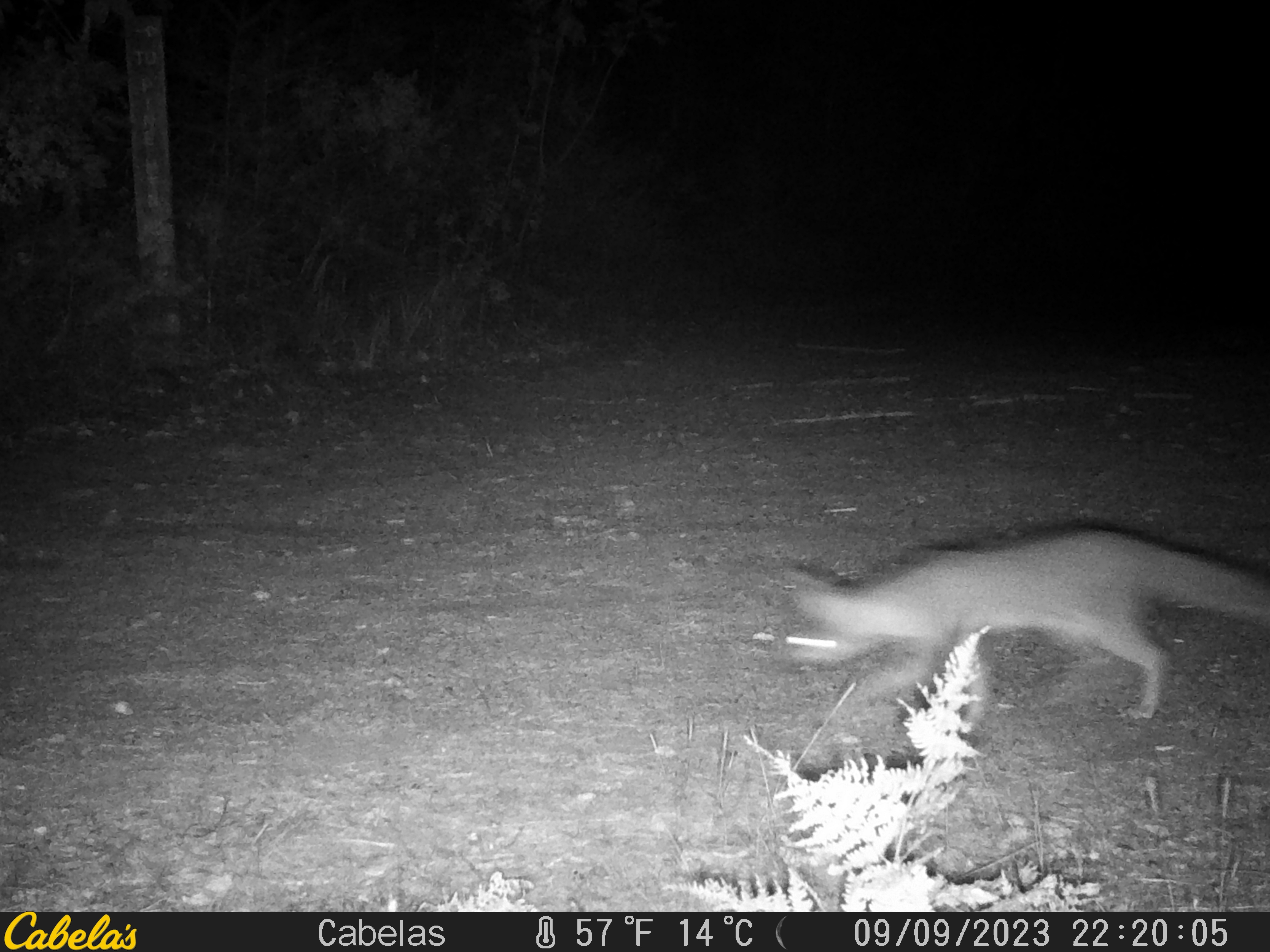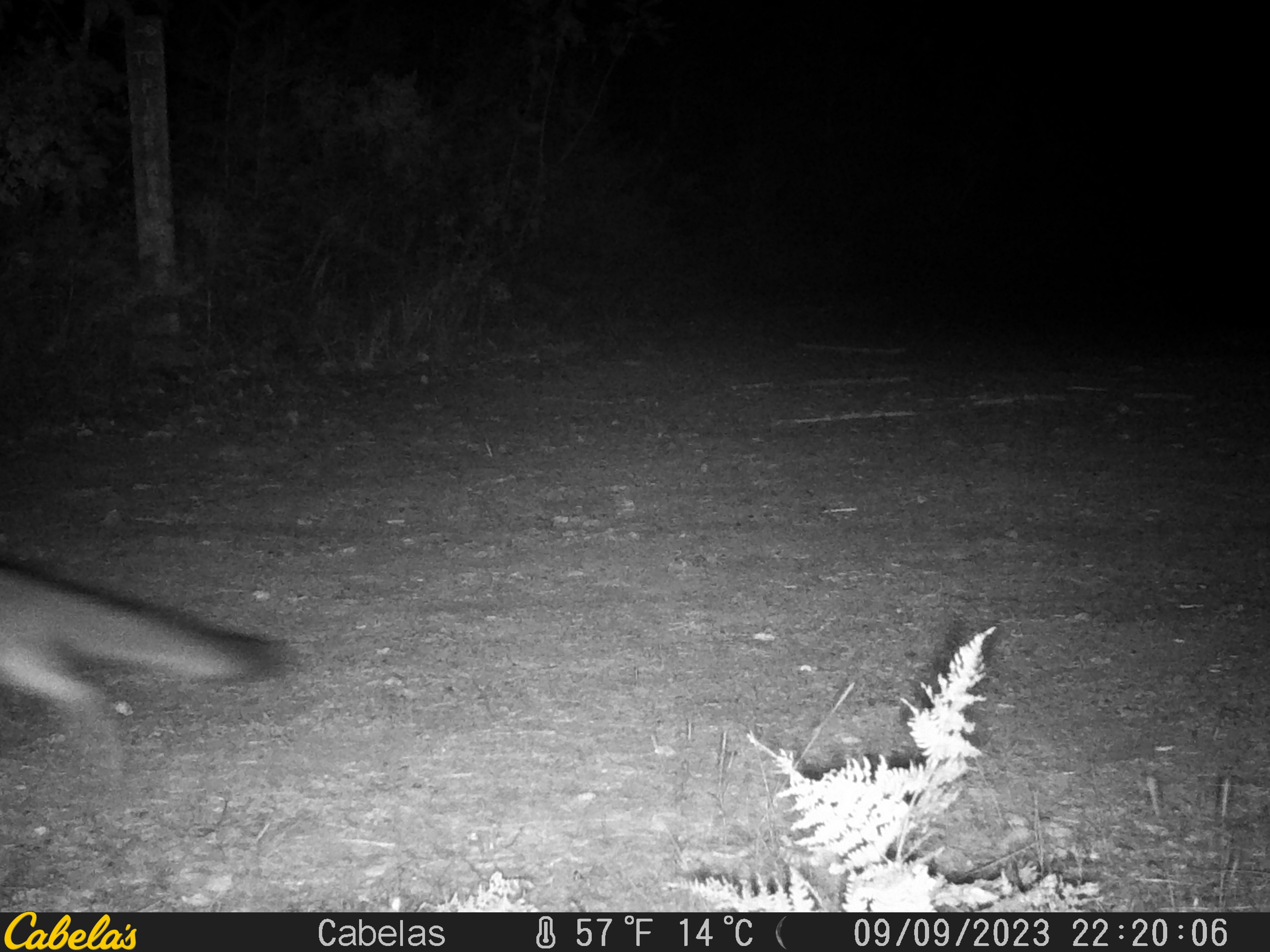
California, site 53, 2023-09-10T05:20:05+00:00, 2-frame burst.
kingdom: Animalia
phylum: Chordata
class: Mammalia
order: Carnivora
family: Canidae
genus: Urocyon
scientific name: Urocyon cinereoargenteus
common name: gray fox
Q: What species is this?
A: Gray fox (Urocyon cinereoargenteus).